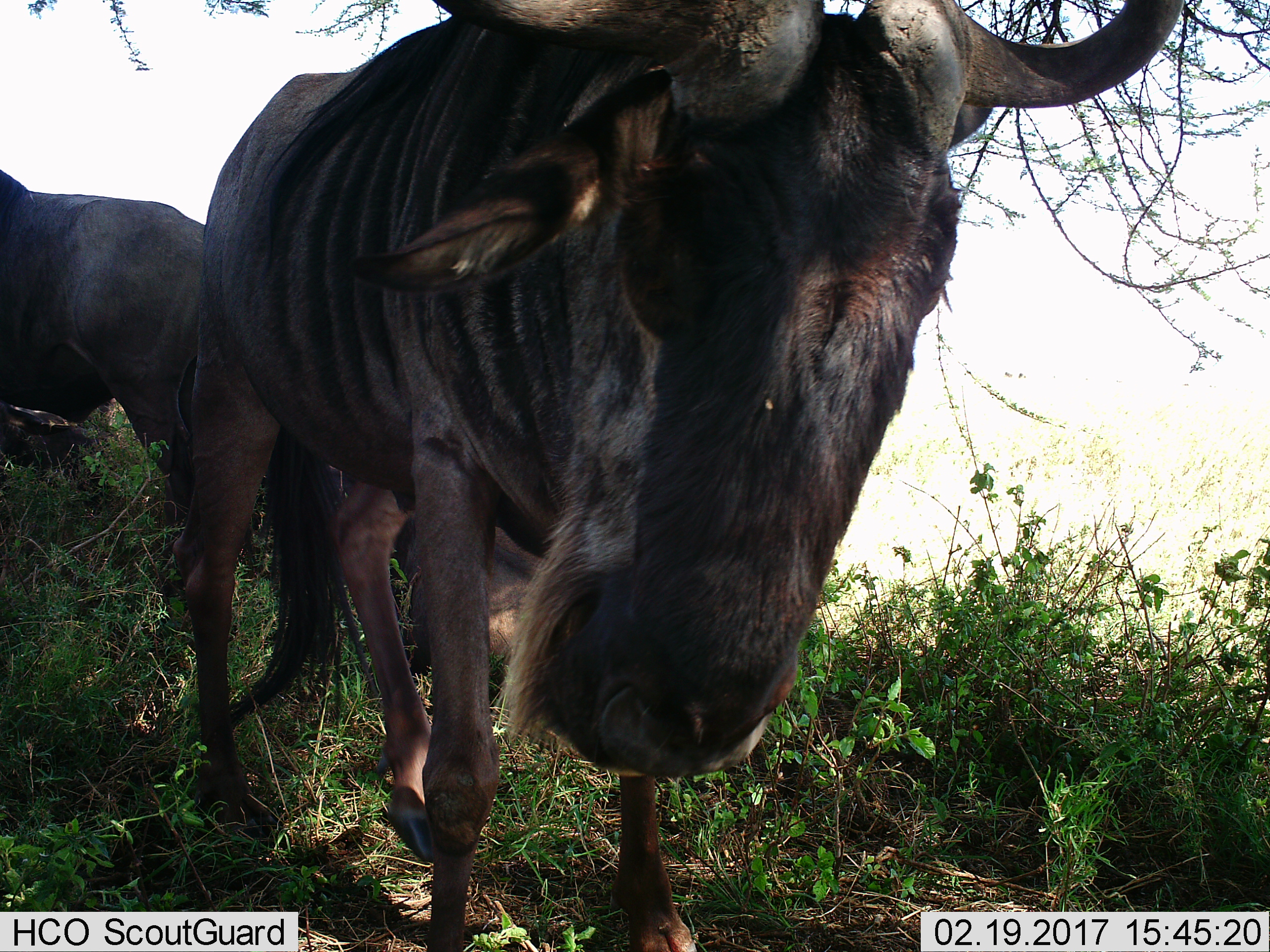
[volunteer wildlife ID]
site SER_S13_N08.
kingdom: Animalia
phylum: Chordata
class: Mammalia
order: Artiodactyla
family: Bovidae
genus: Connochaetes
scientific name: Connochaetes taurinus taurinus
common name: blue wildebeest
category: wildebeestblue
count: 2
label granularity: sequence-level